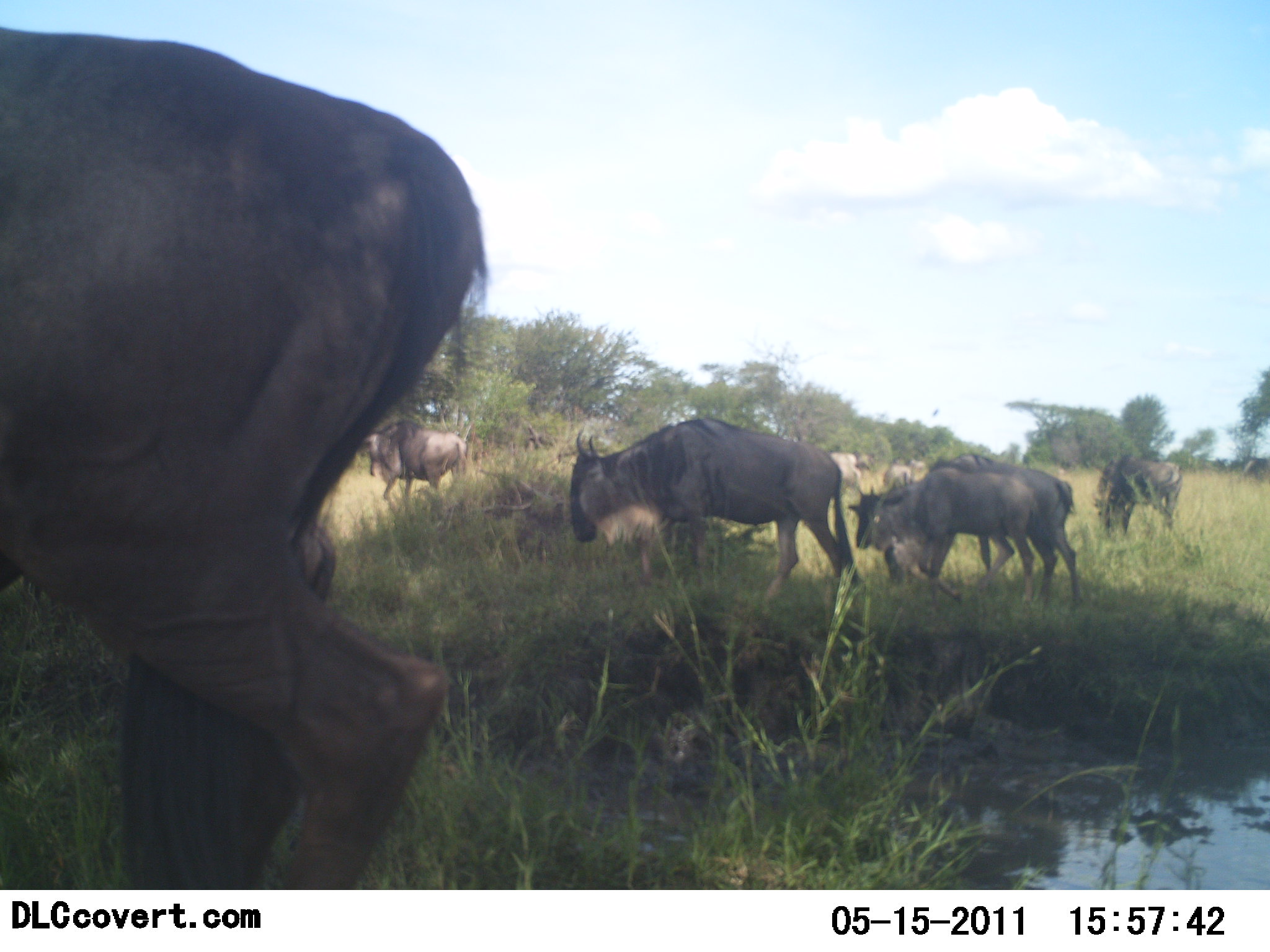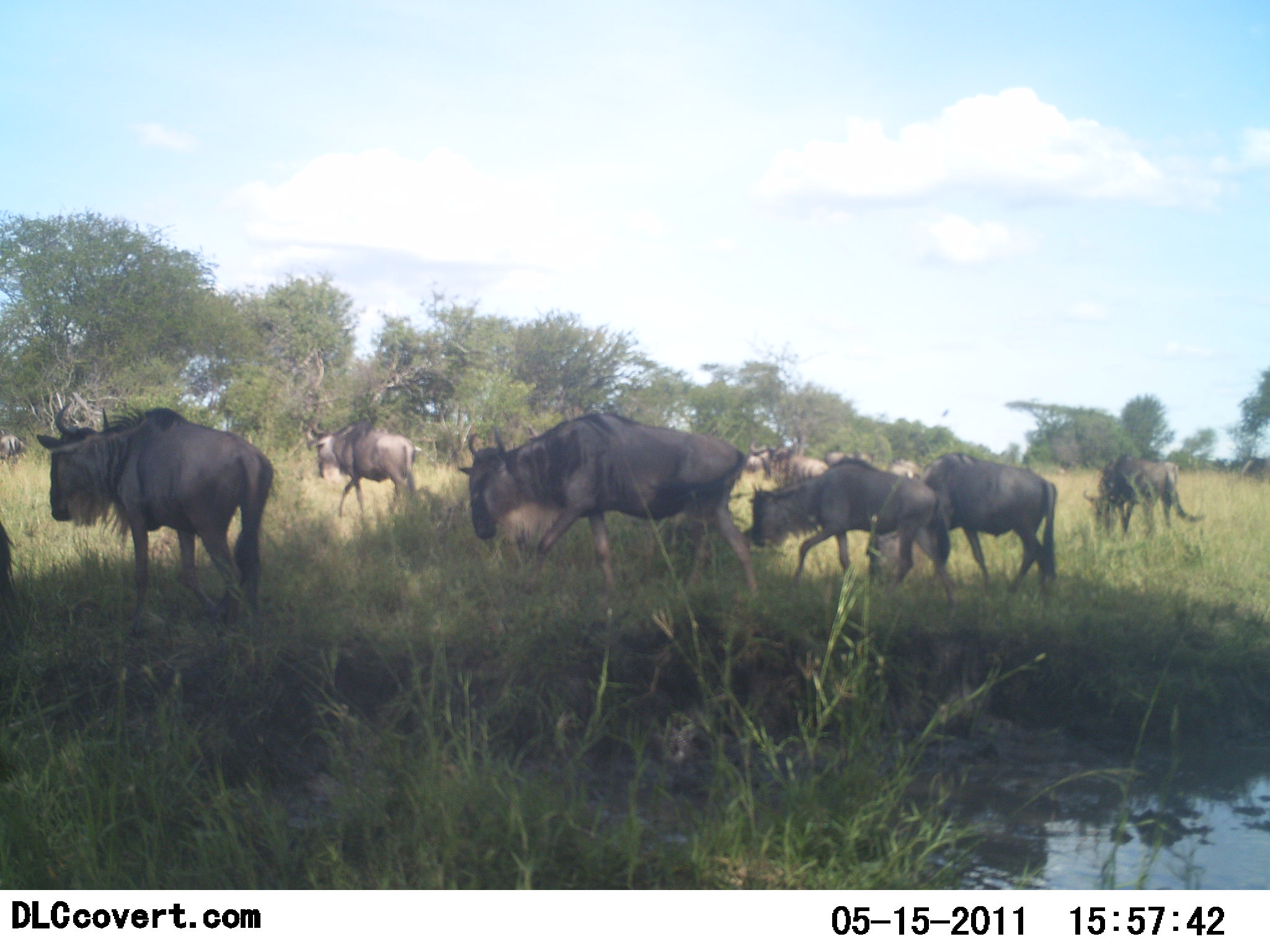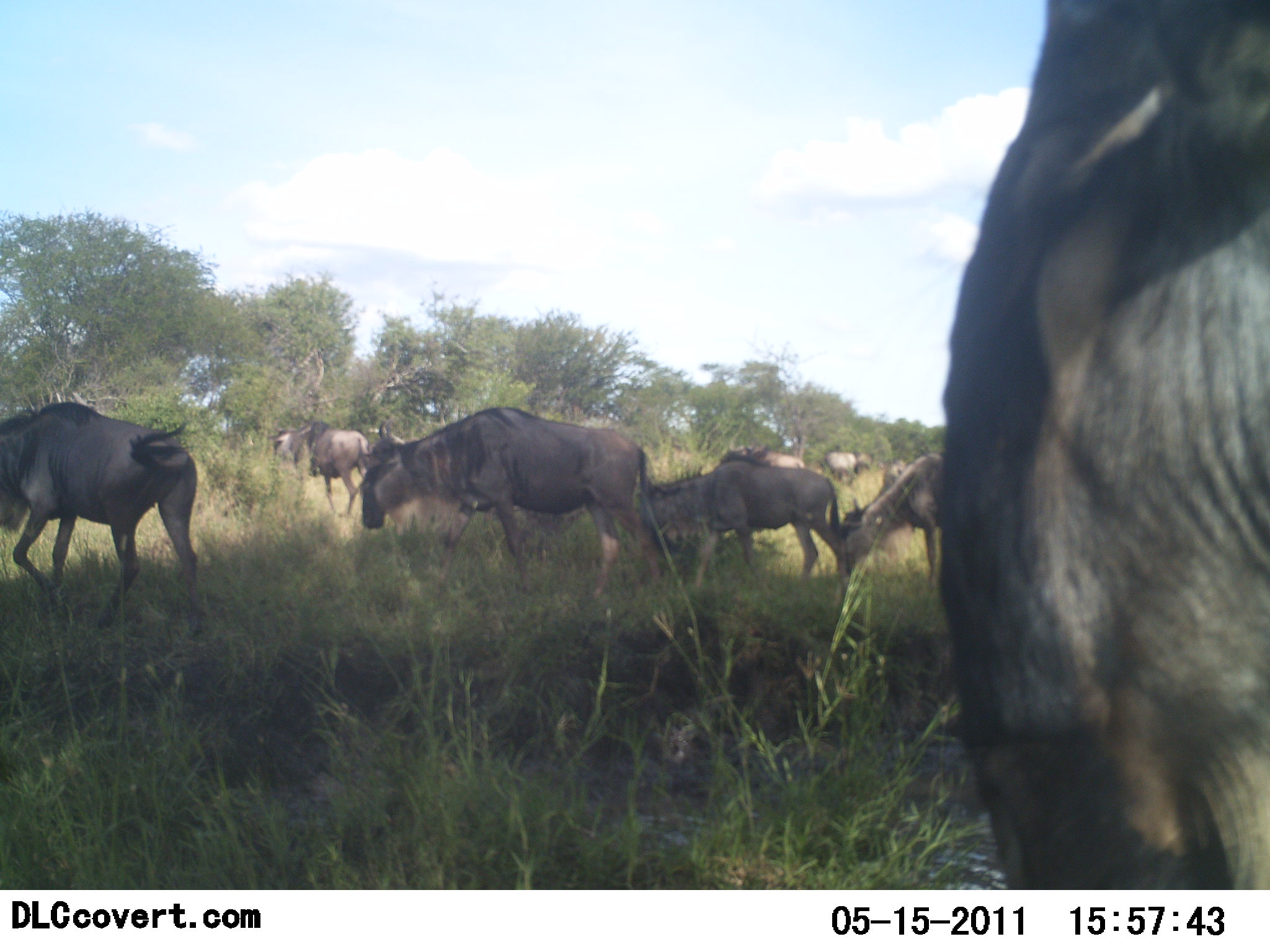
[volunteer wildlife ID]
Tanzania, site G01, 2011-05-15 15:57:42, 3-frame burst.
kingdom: Animalia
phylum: Chordata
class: Mammalia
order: Artiodactyla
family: Bovidae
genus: Connochaetes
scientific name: Connochaetes taurinus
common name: blue wildebeest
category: wildebeest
Wildebeest (blue wildebeest) (Connochaetes taurinus), count 11-50. Behavior (volunteer vote fractions): standing 0%, resting 0%, moving 100%, interacting 0%. Young present (vote fraction): 0%. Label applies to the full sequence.